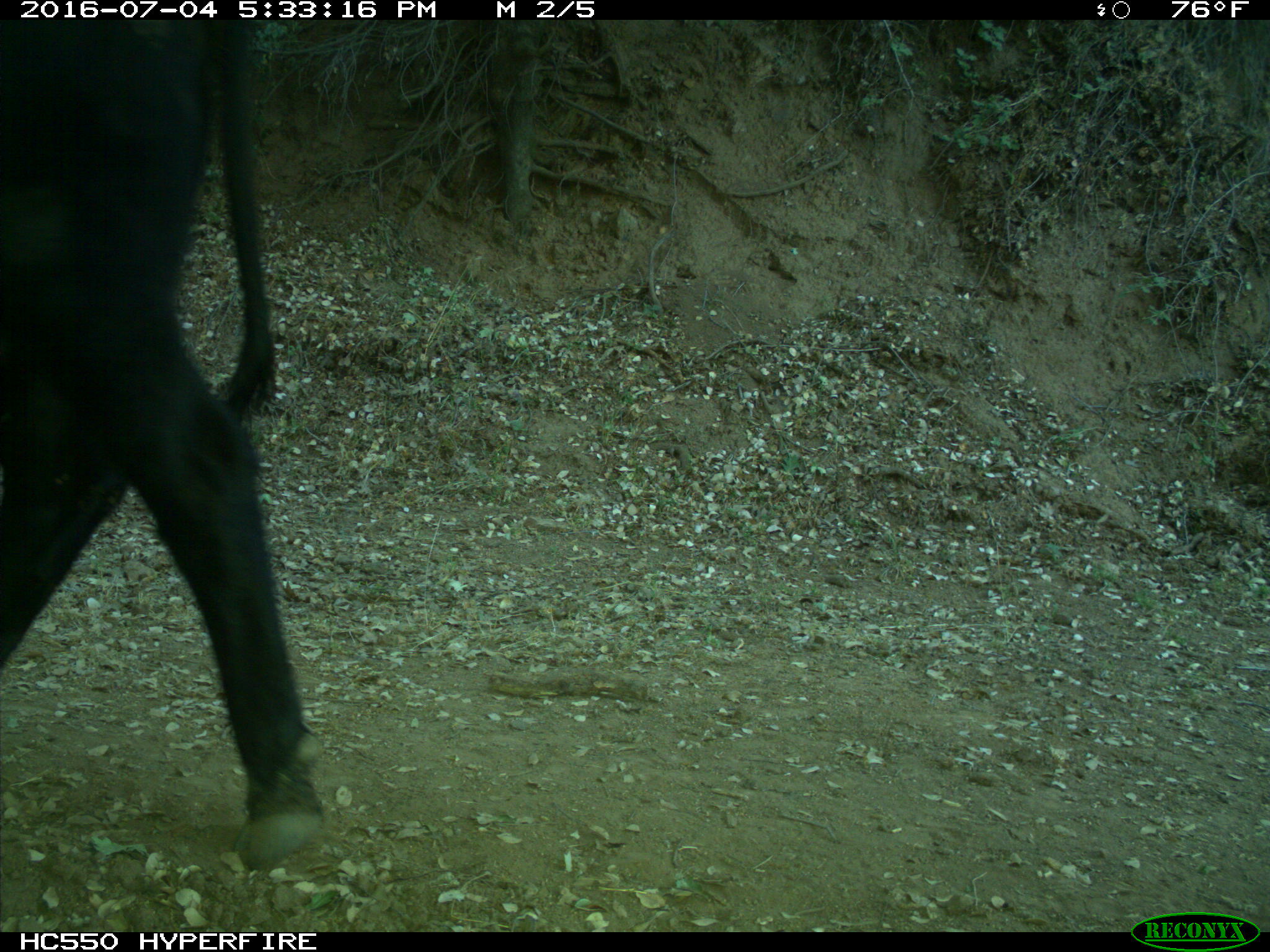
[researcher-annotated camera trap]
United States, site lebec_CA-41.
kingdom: Animalia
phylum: Chordata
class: Mammalia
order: Artiodactyla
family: Bovidae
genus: Bos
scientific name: Bos taurus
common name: domestic cow